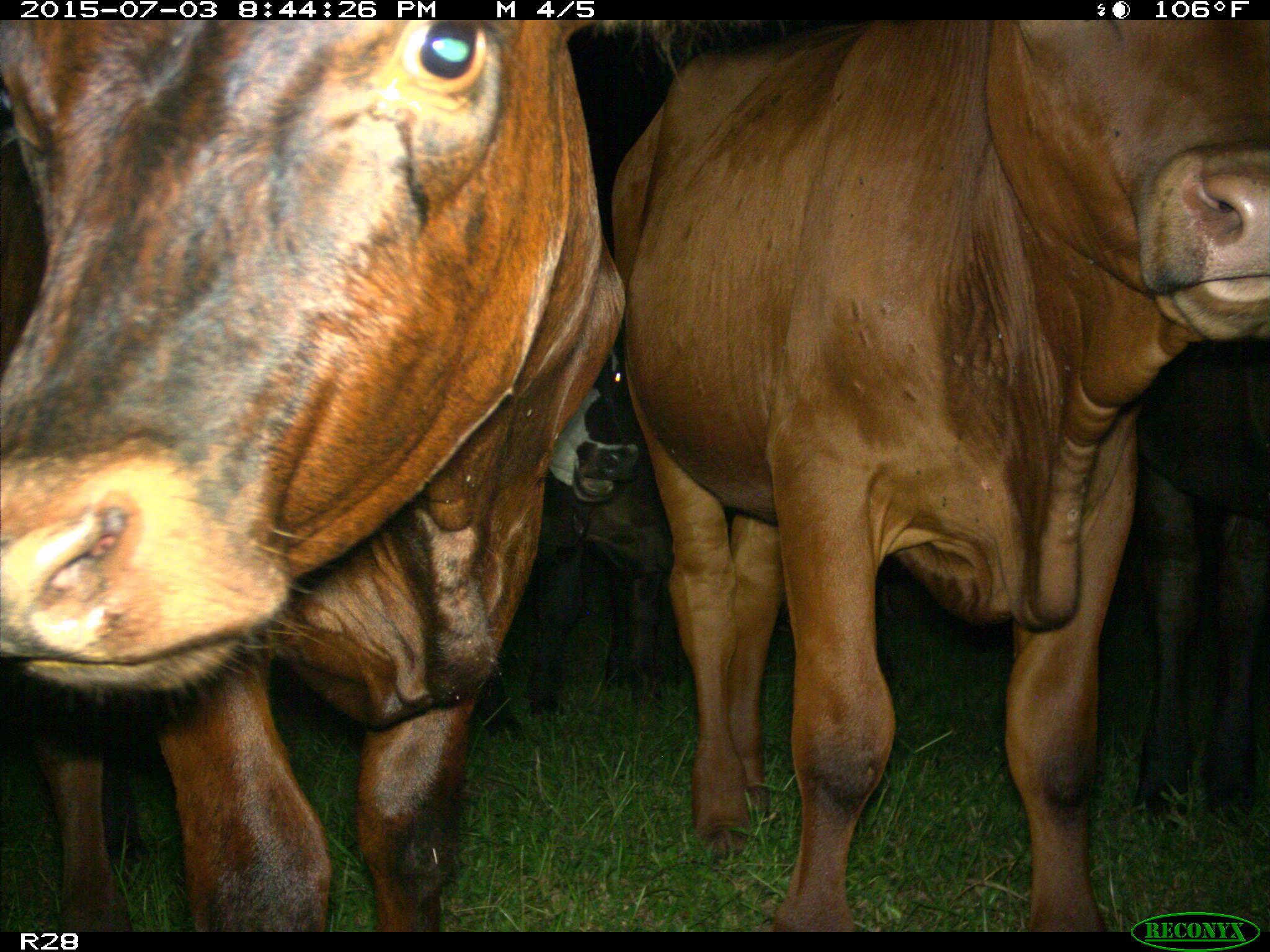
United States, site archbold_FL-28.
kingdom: Animalia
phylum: Chordata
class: Mammalia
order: Artiodactyla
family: Bovidae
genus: Bos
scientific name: Bos taurus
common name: domestic cow